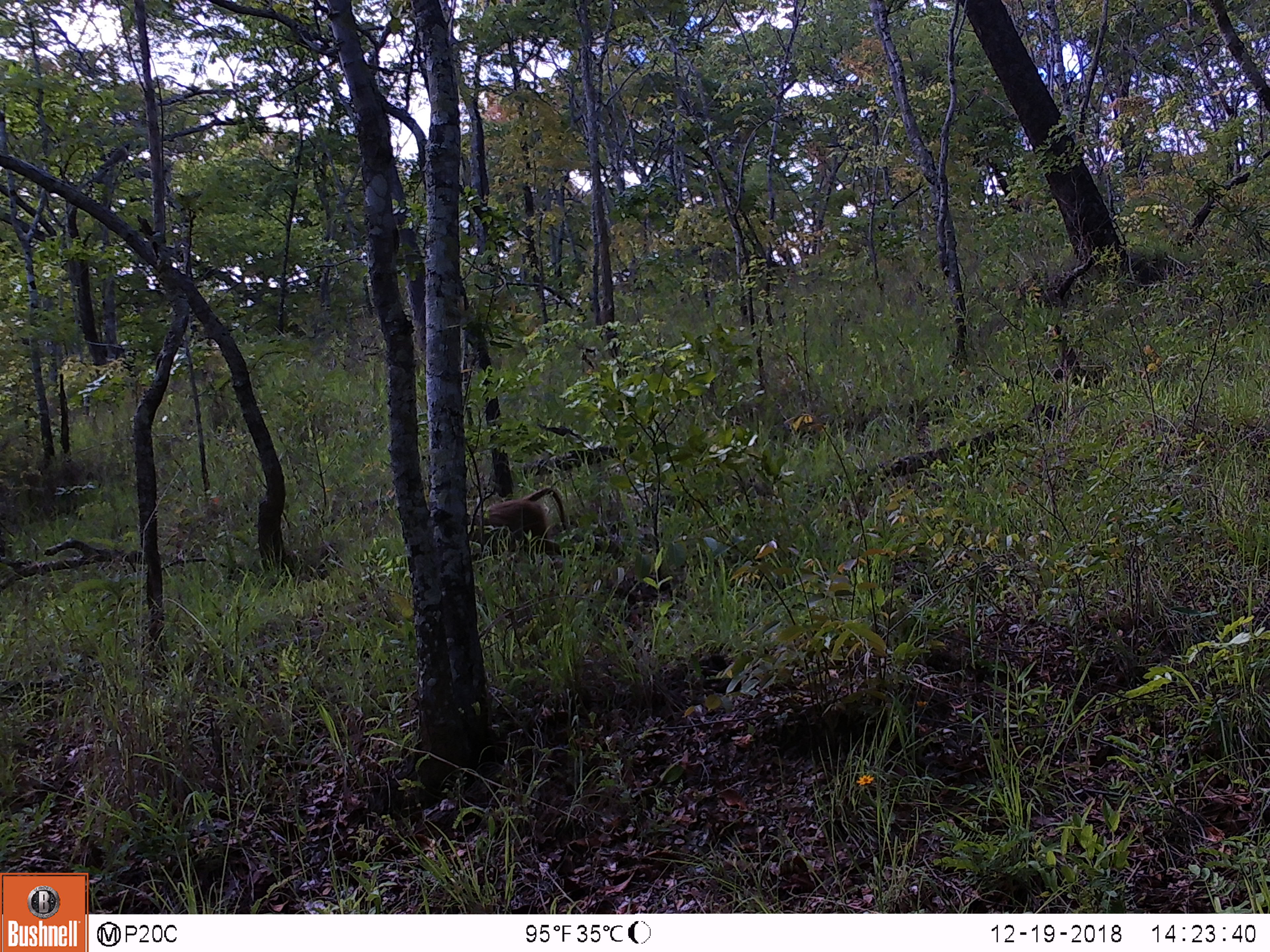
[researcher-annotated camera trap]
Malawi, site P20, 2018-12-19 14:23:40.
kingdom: Animalia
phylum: Chordata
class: Mammalia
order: Primates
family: Cercopithecidae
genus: Papio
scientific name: Papio cynocephalus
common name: yellow baboon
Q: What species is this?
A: Yellow baboon (Papio cynocephalus).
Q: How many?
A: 1.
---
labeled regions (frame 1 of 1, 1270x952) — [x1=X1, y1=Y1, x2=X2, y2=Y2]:
yellow baboon: [x1=466, y1=479, x2=569, y2=576]